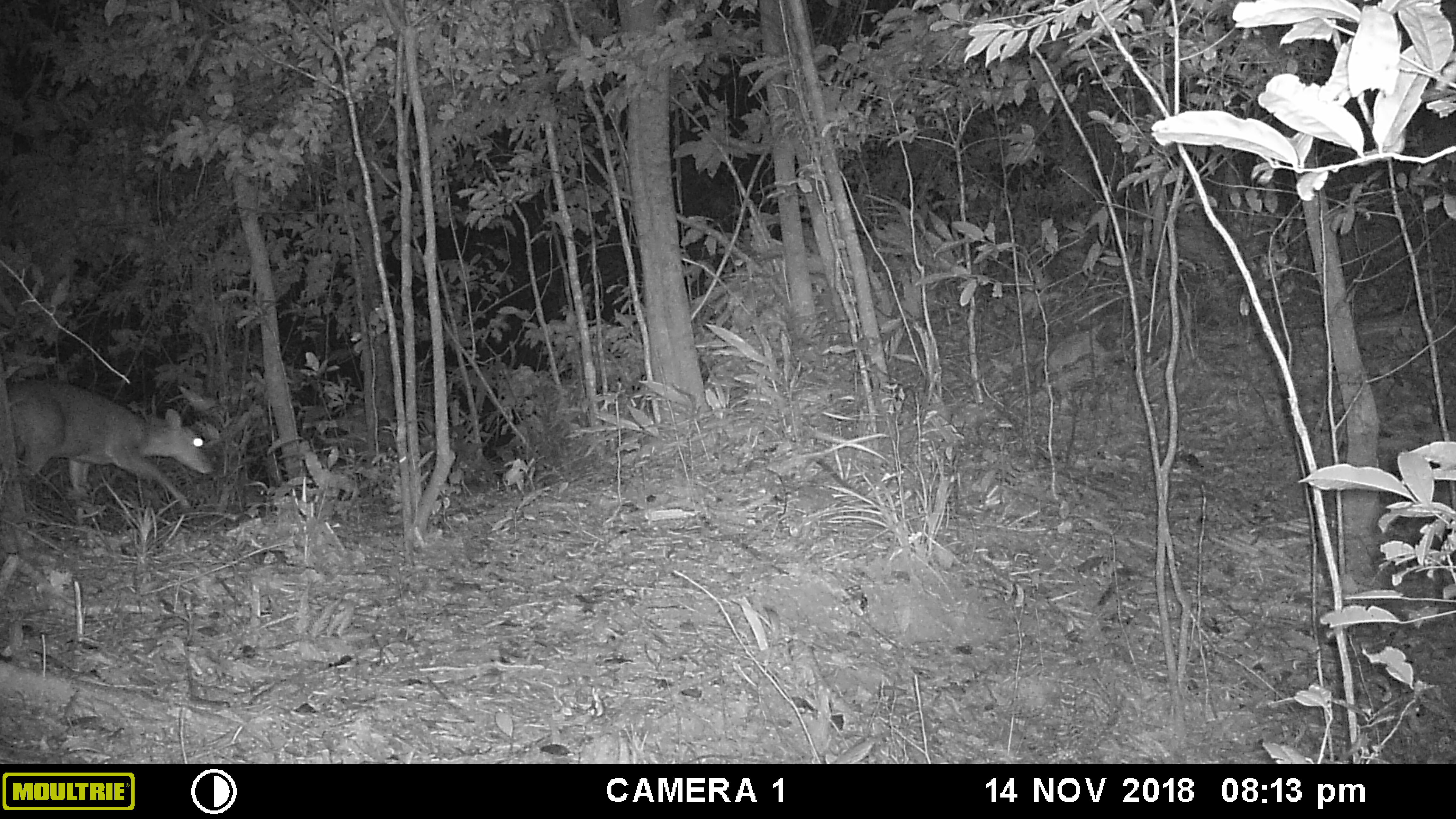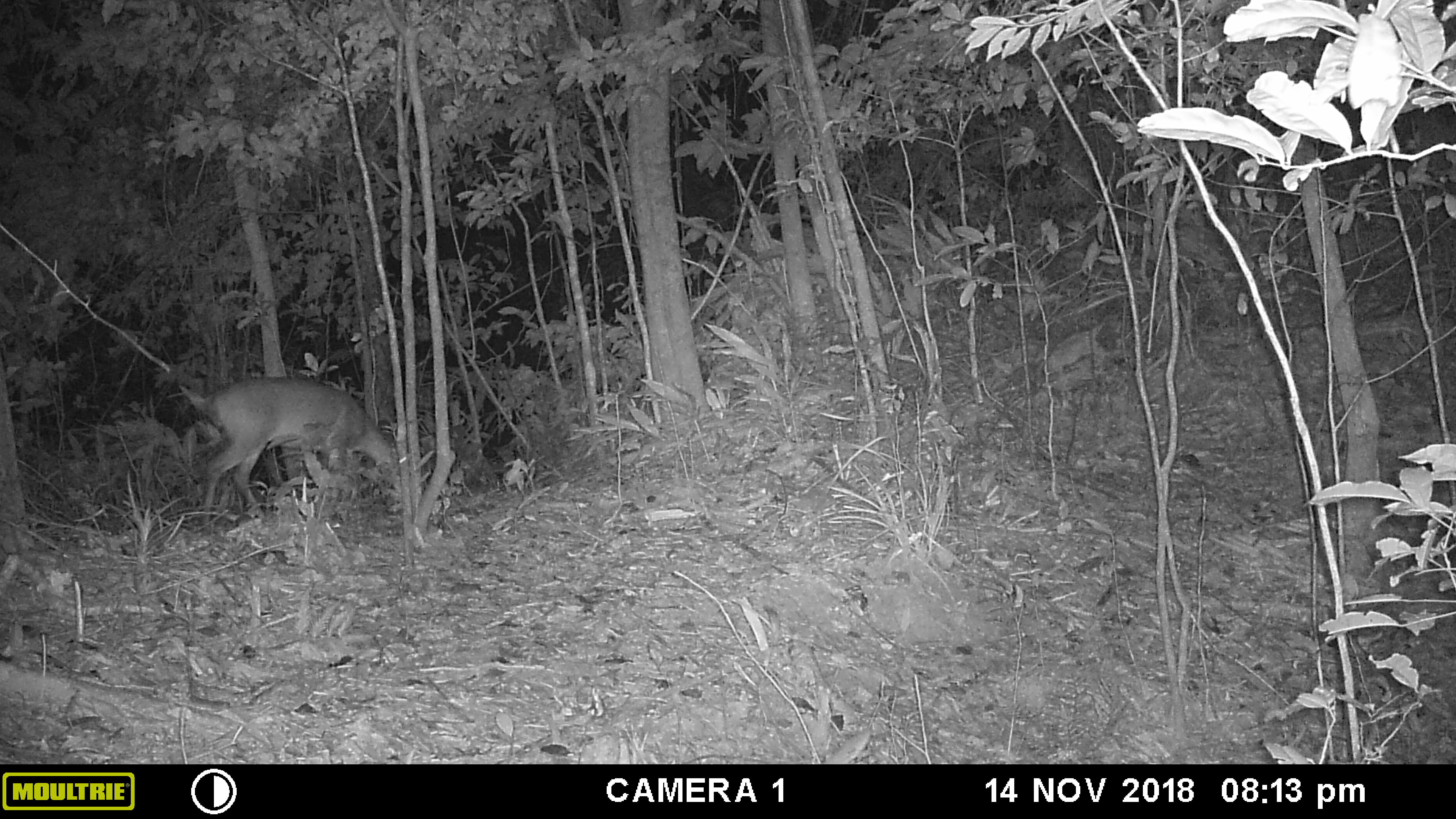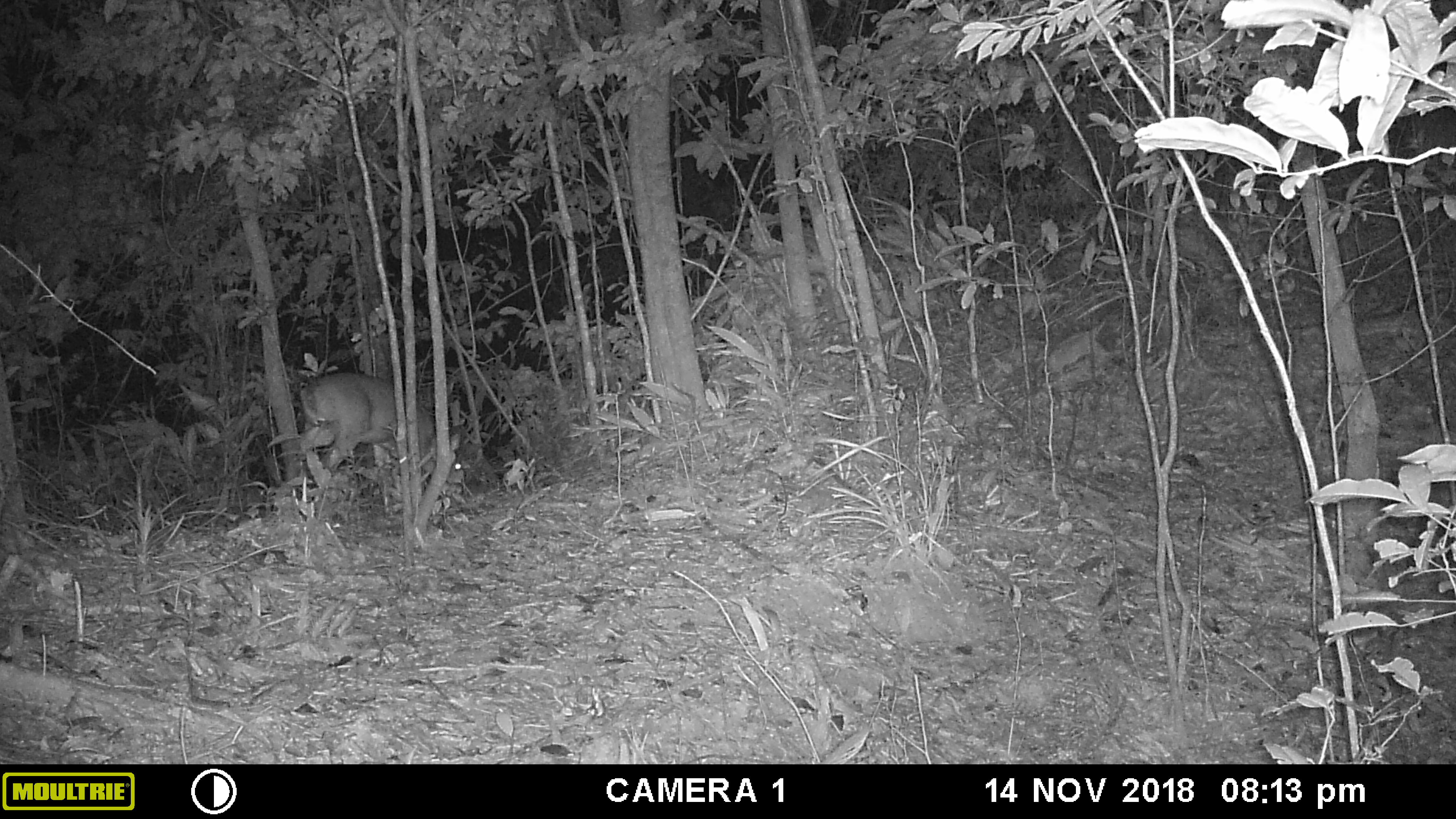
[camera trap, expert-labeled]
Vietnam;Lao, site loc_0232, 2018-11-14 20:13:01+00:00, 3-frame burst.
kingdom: Animalia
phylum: Chordata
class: Mammalia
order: Artiodactyla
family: Cervidae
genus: Muntiacus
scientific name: Muntiacus vuquangensis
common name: large-antlered muntjac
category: large antlered muntjac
Large antlered muntjac (large-antlered muntjac) (Muntiacus vuquangensis). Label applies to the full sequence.